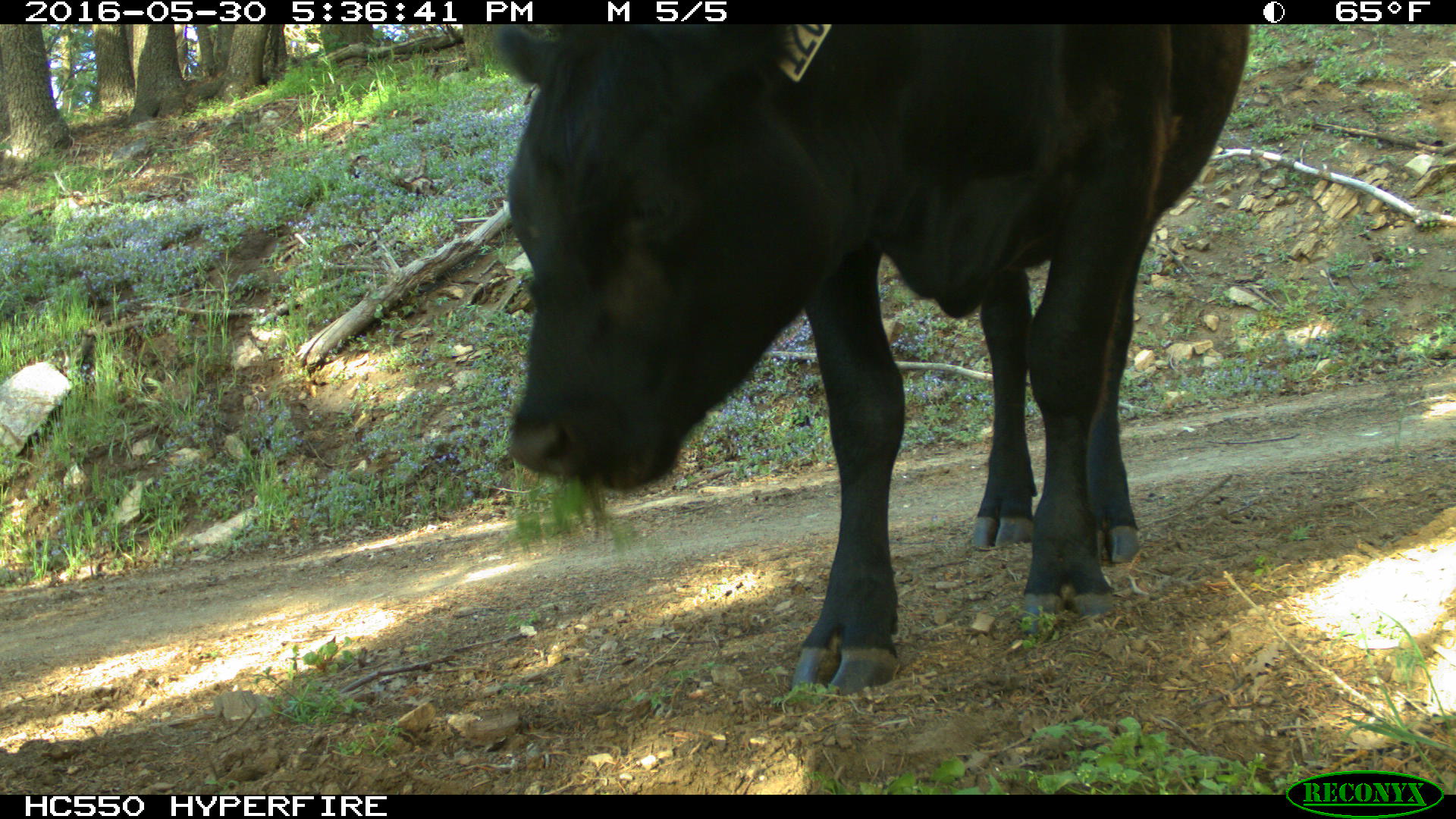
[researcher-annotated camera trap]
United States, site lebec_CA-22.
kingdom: Animalia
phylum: Chordata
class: Mammalia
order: Artiodactyla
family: Bovidae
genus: Bos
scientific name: Bos taurus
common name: domestic cow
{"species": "Bos taurus (domestic cow)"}